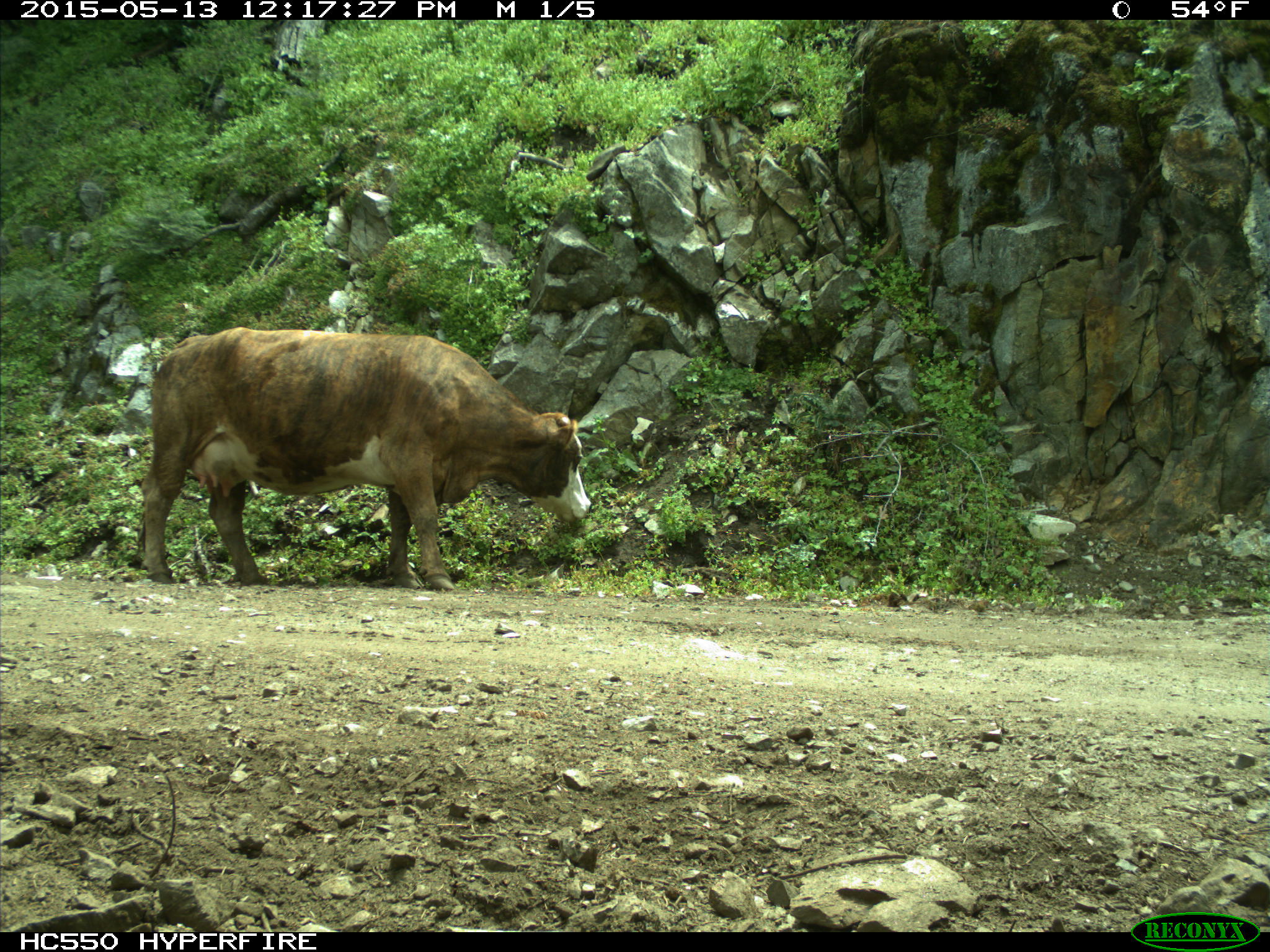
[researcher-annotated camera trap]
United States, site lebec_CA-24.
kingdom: Animalia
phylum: Chordata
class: Mammalia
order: Artiodactyla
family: Bovidae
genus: Bos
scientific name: Bos taurus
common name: domestic cow